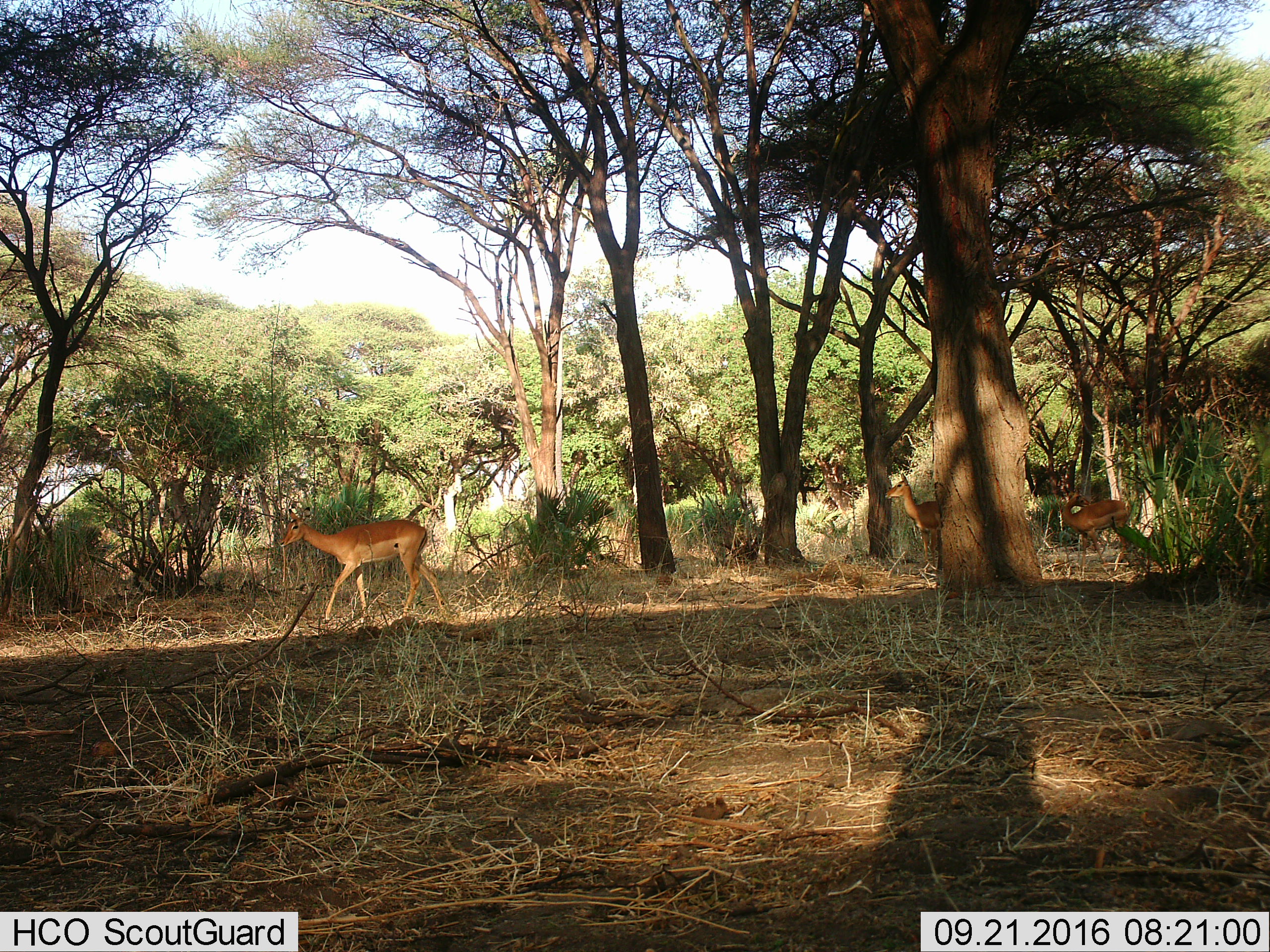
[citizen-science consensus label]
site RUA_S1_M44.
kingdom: Animalia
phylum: Chordata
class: Mammalia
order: Artiodactyla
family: Bovidae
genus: Aepyceros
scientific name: Aepyceros melampus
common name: impala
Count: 3.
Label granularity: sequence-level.